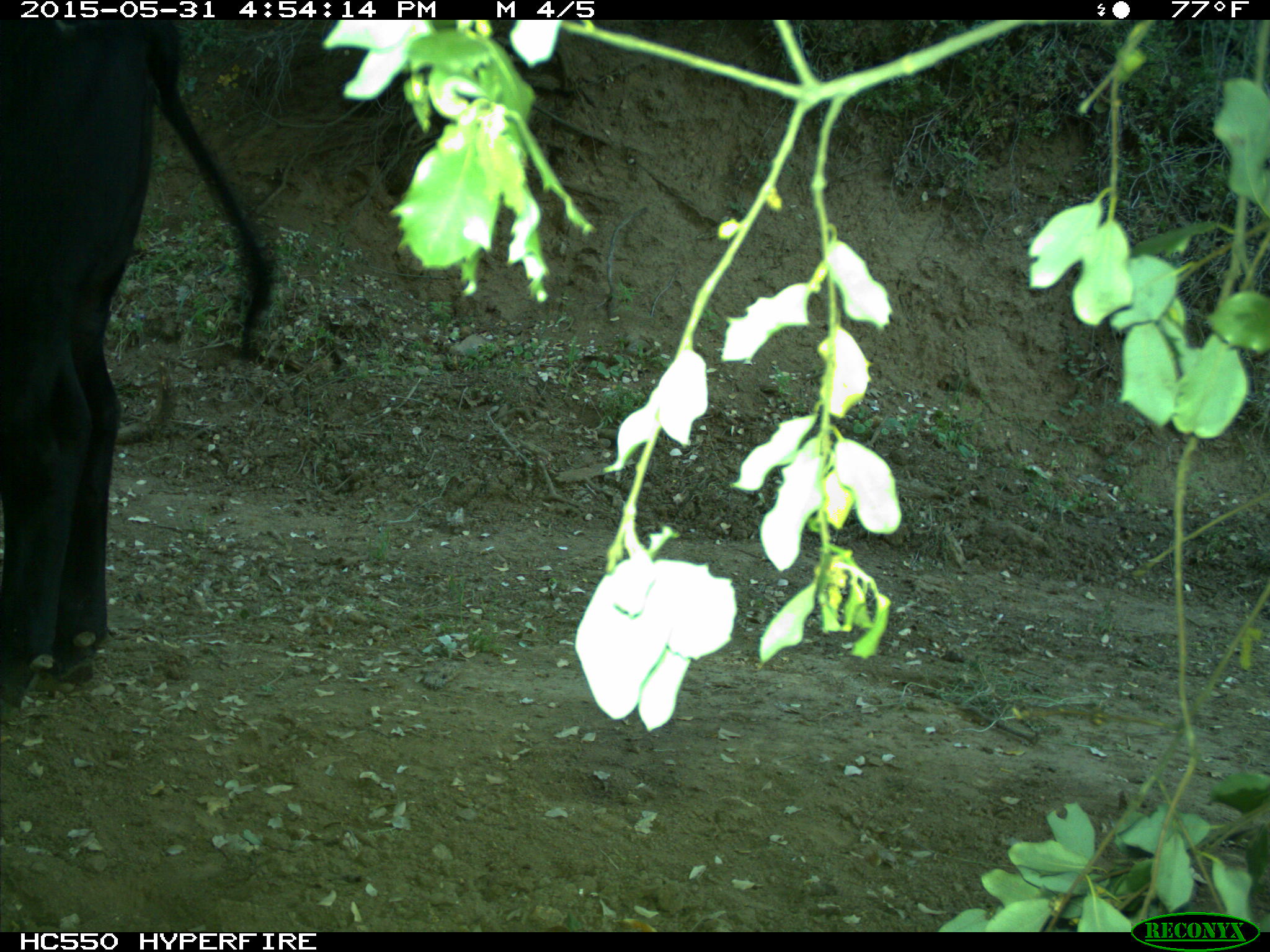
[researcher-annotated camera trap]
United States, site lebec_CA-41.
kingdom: Animalia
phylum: Chordata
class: Mammalia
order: Artiodactyla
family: Bovidae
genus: Bos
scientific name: Bos taurus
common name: domestic cow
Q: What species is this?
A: Bos taurus (domestic cow).